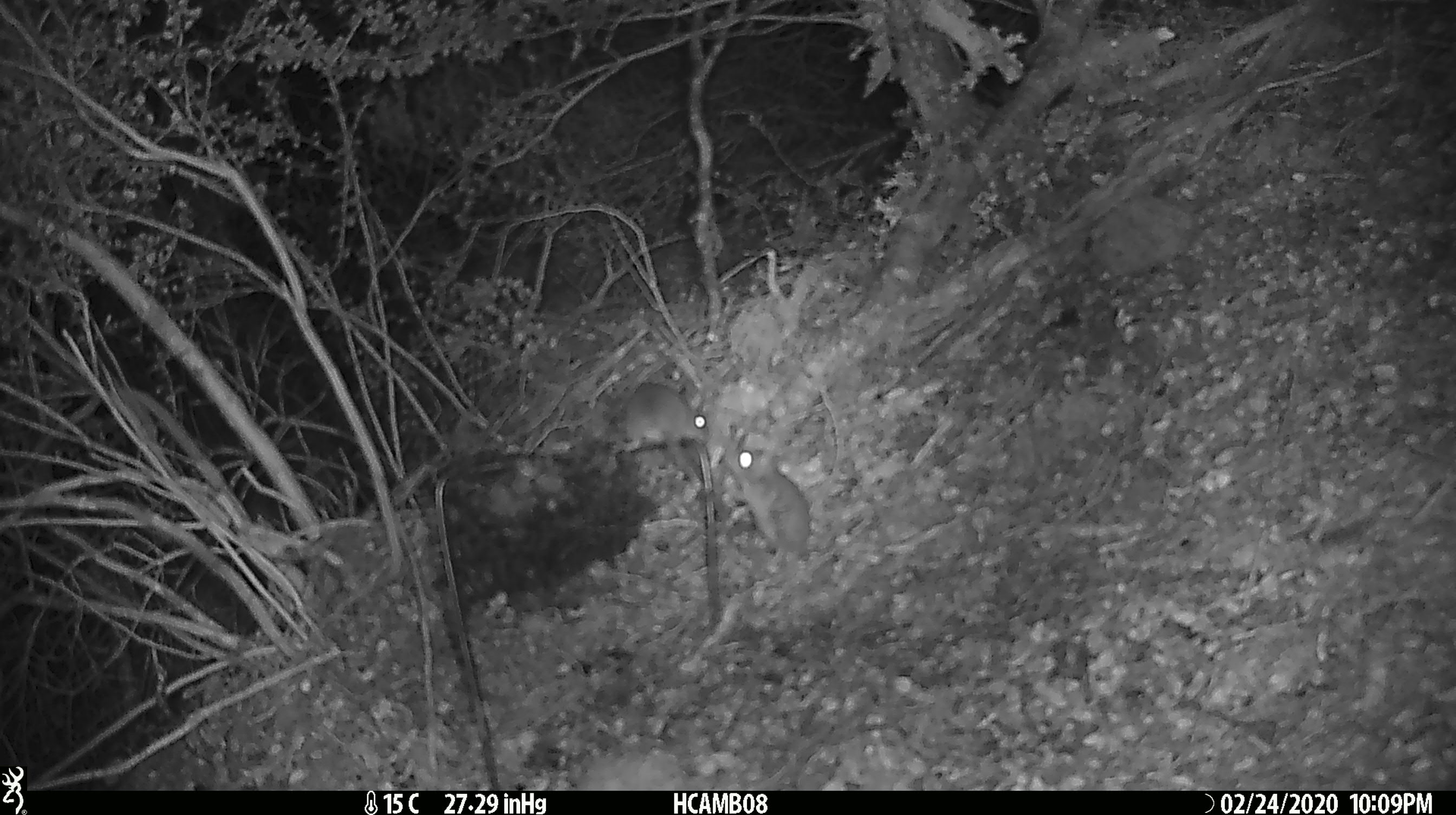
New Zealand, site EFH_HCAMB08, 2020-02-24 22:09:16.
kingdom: Animalia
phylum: Chordata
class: Mammalia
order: Rodentia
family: Muridae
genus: Mus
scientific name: Mus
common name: mouse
Mouse (Mus).